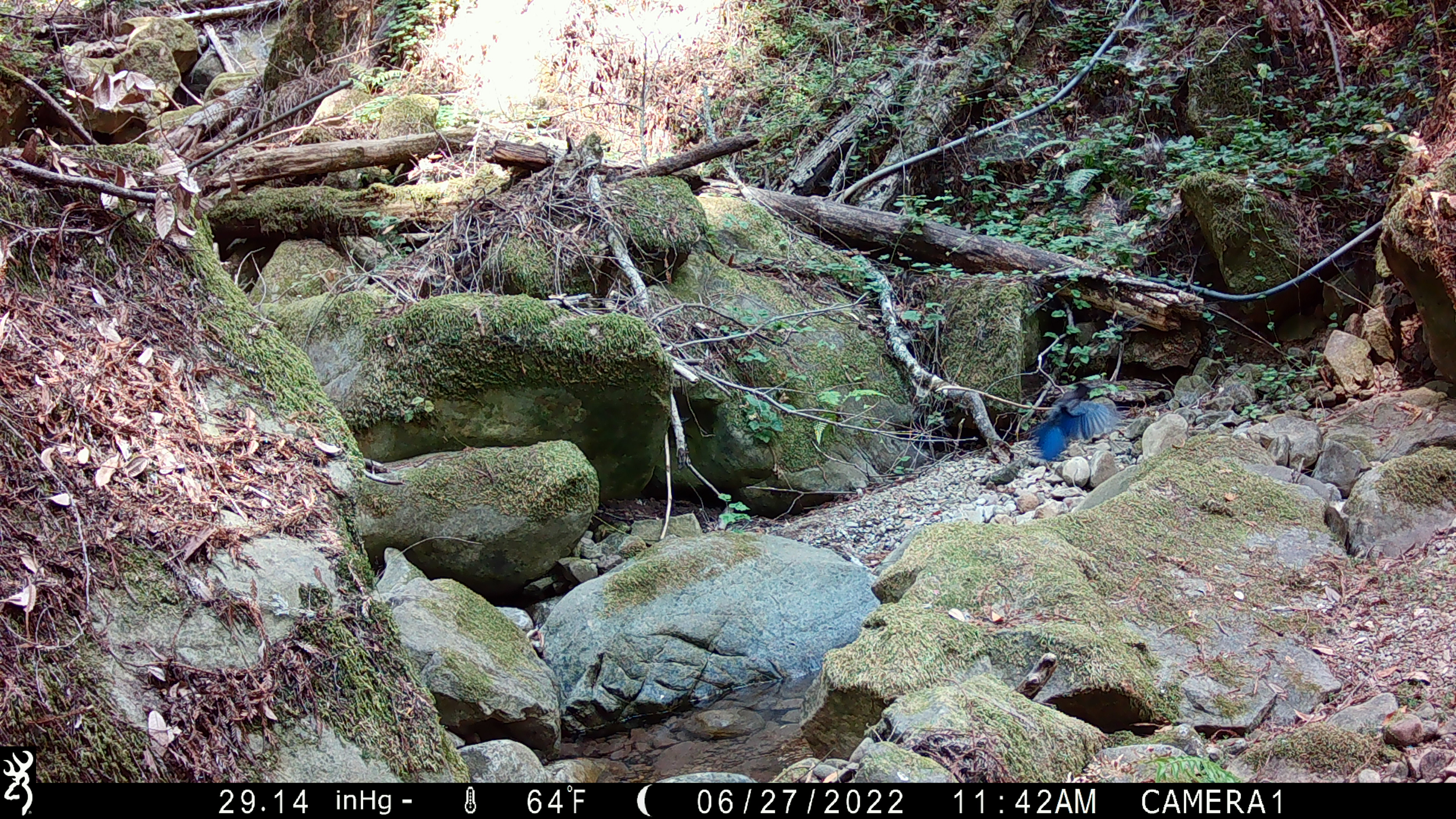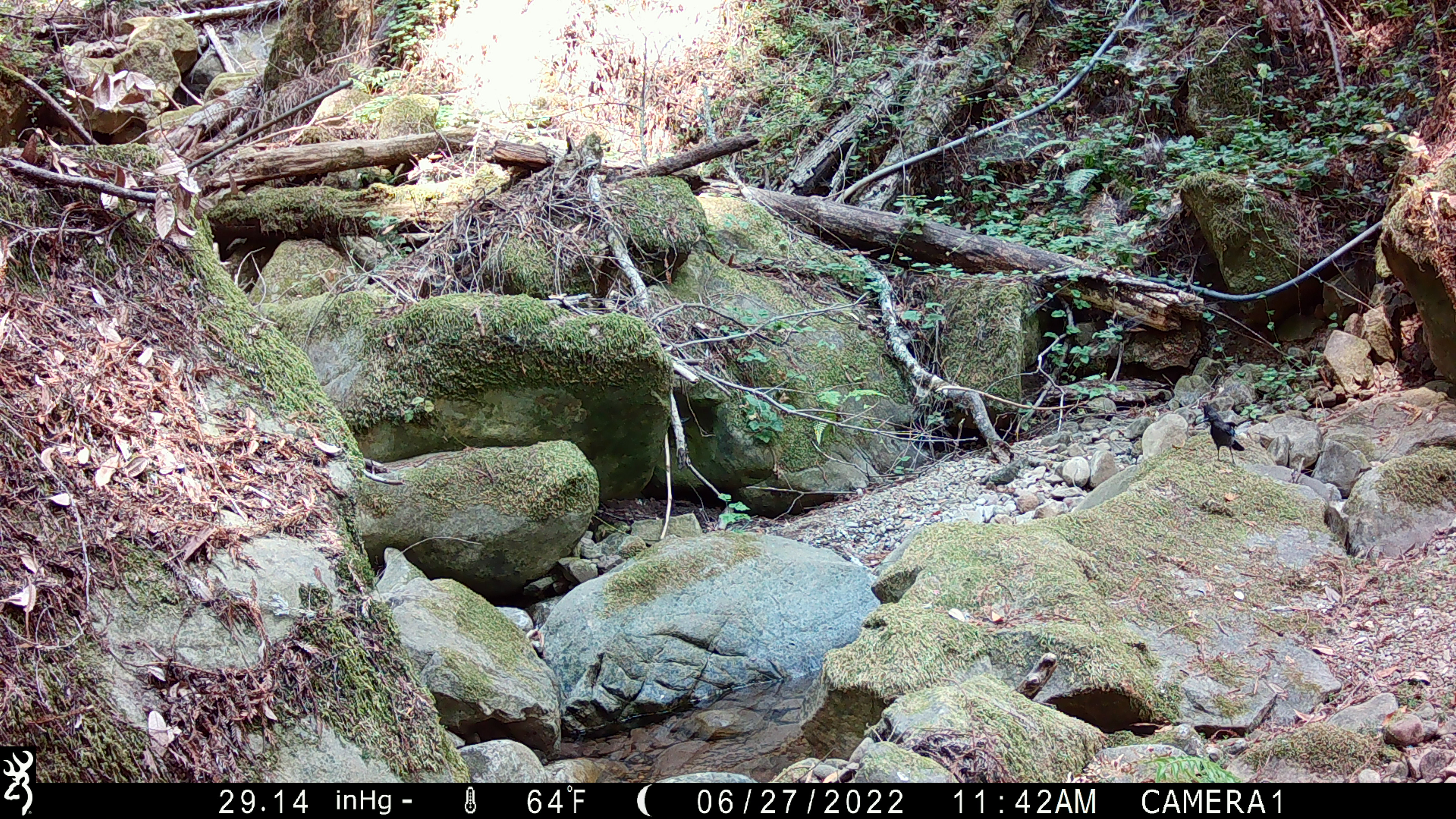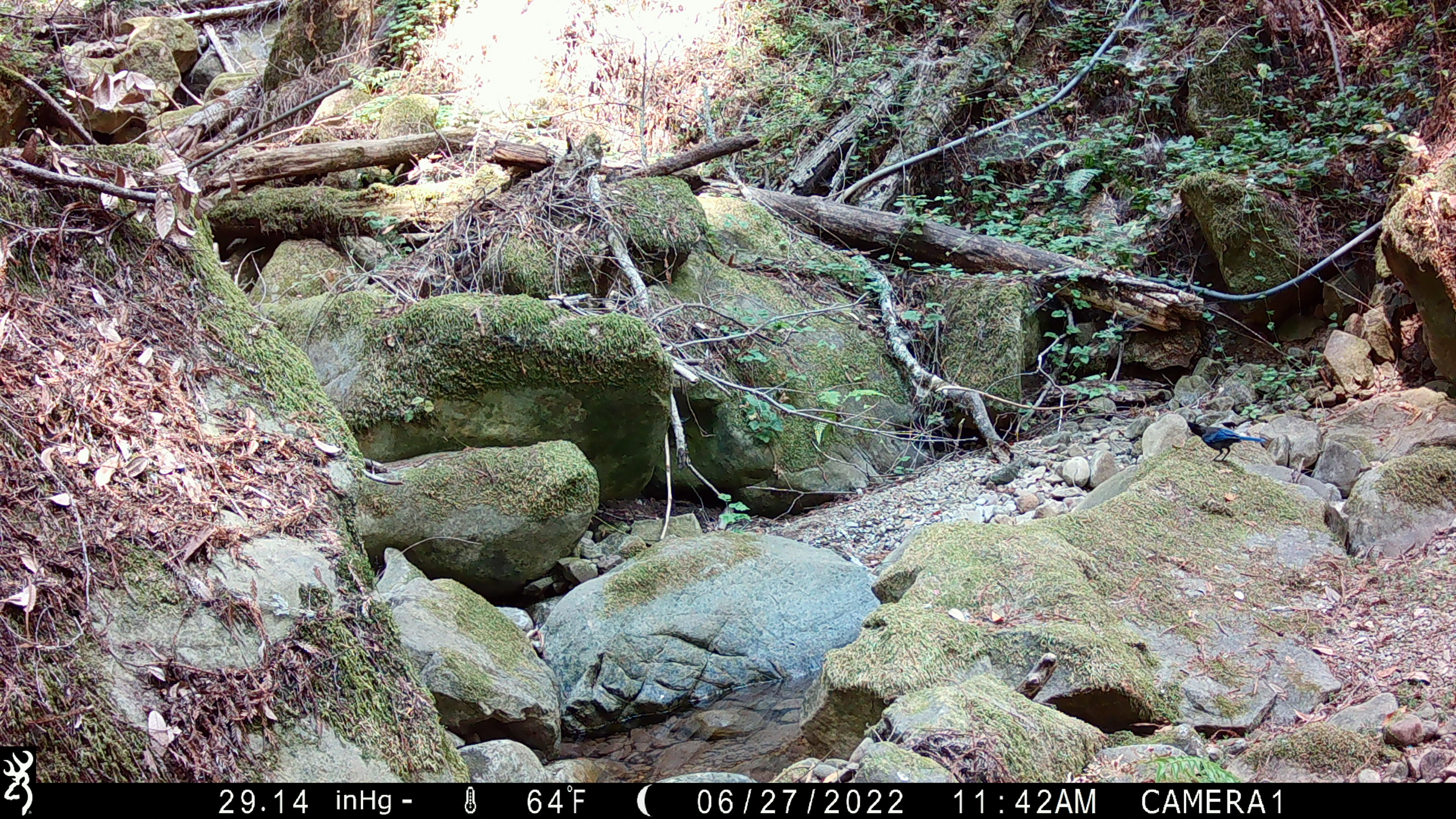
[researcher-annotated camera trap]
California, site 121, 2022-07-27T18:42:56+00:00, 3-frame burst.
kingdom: Animalia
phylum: Chordata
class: Aves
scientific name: Aves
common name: bird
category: unknown bird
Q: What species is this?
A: Unknown bird (bird) (Aves).